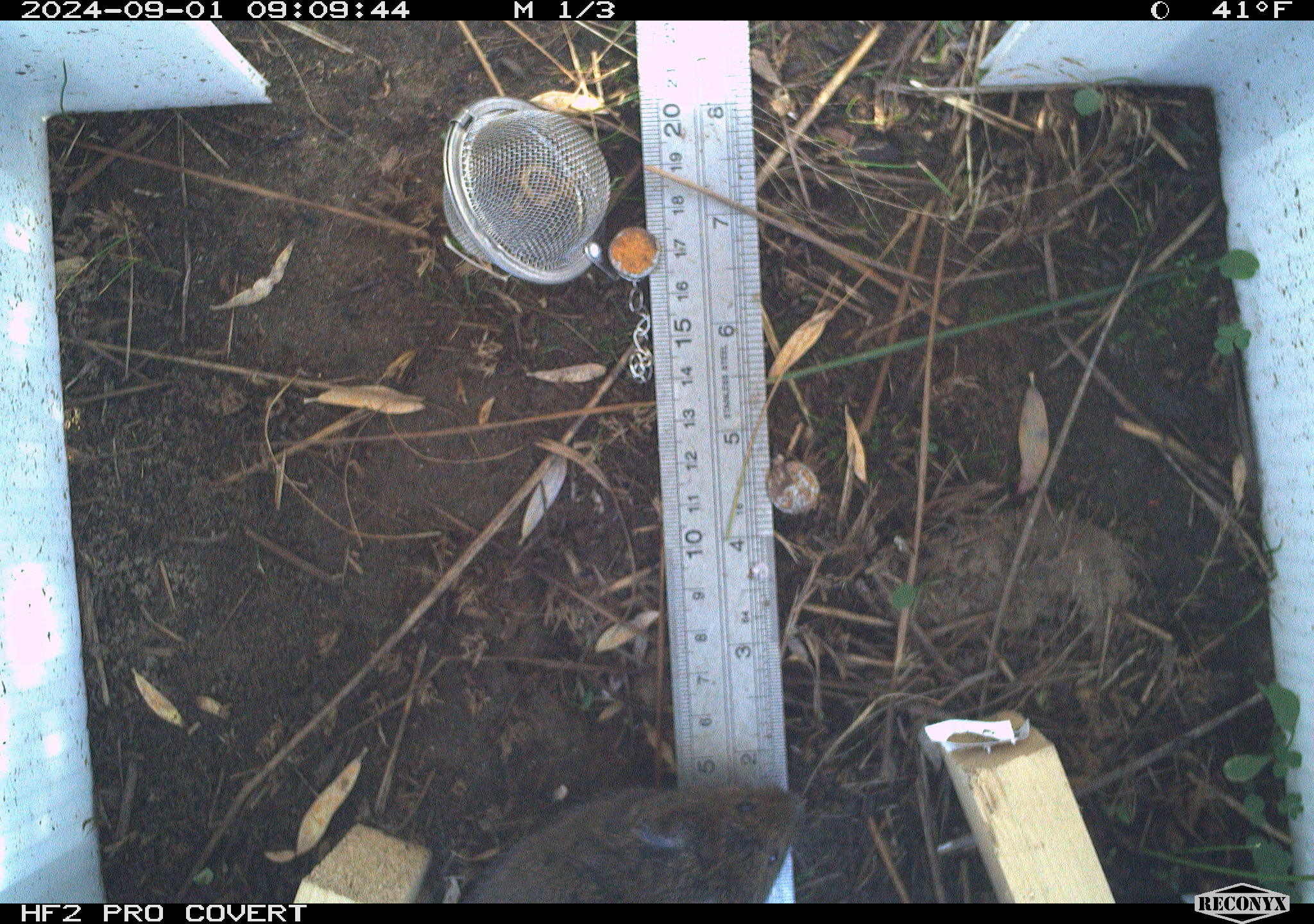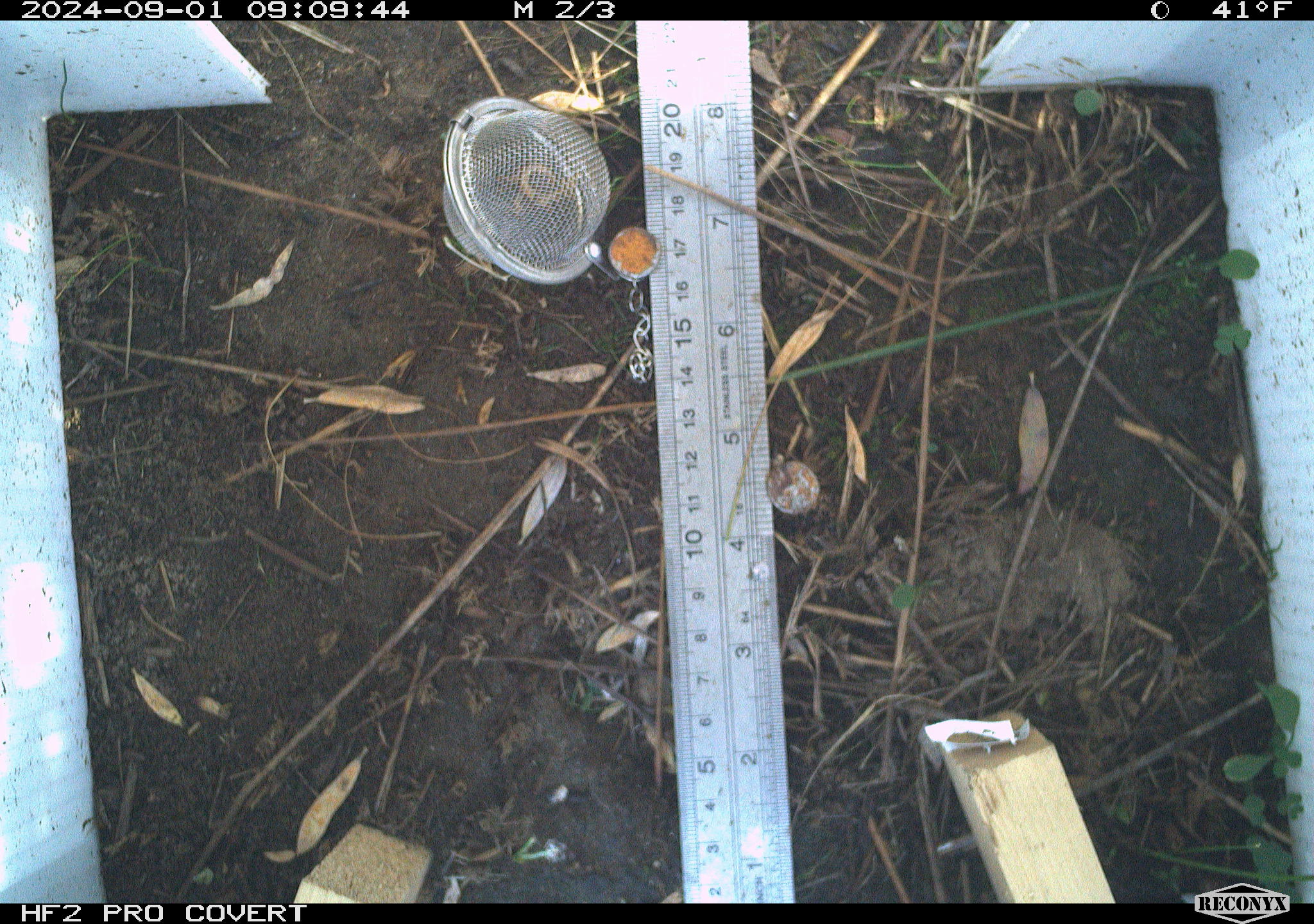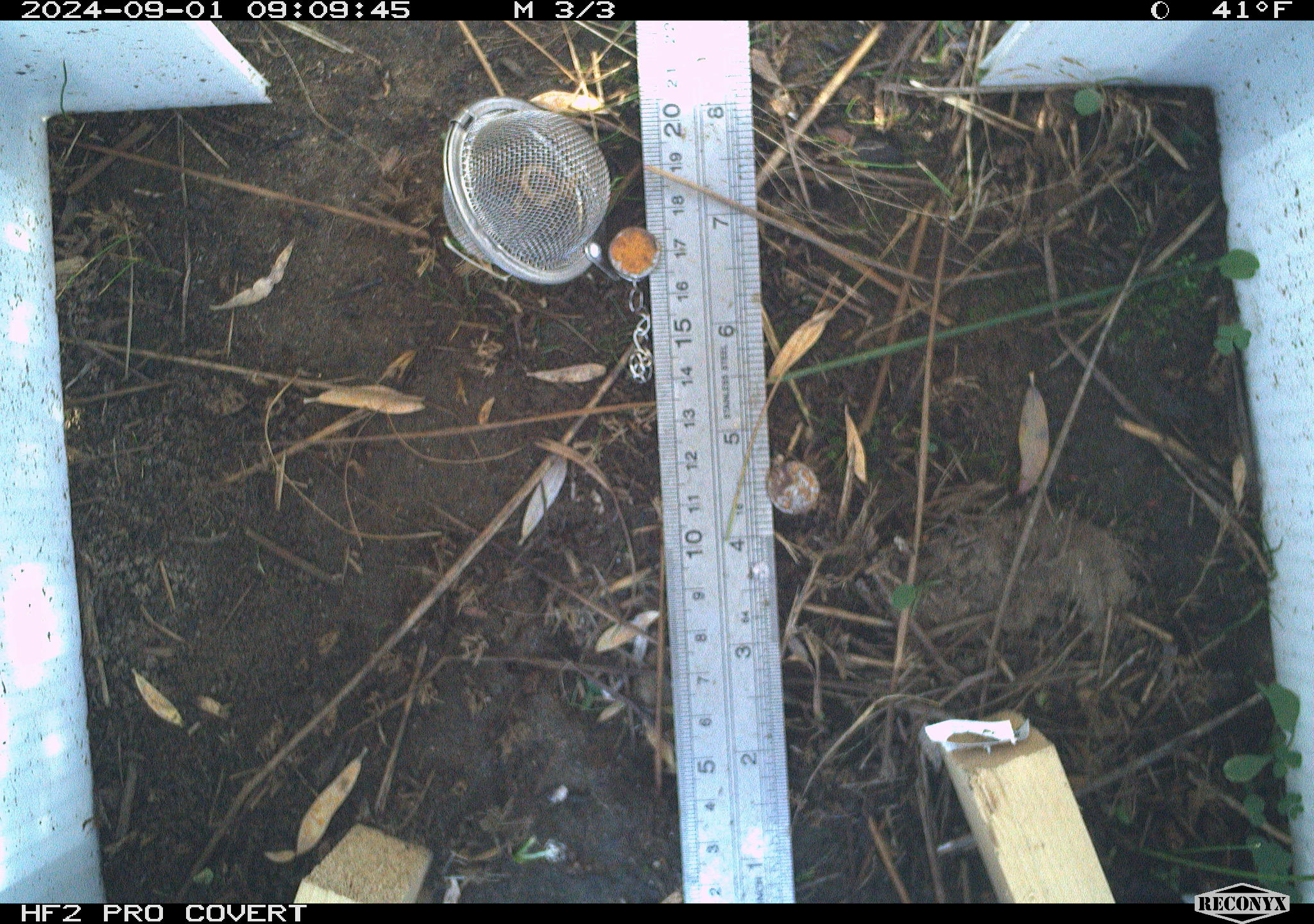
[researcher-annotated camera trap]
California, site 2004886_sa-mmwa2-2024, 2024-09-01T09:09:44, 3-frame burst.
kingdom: Animalia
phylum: Chordata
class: Mammalia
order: Rodentia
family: Cricetidae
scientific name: Arvicolinae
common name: voles, lemmings, and muskrats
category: arvicolinae subfamily